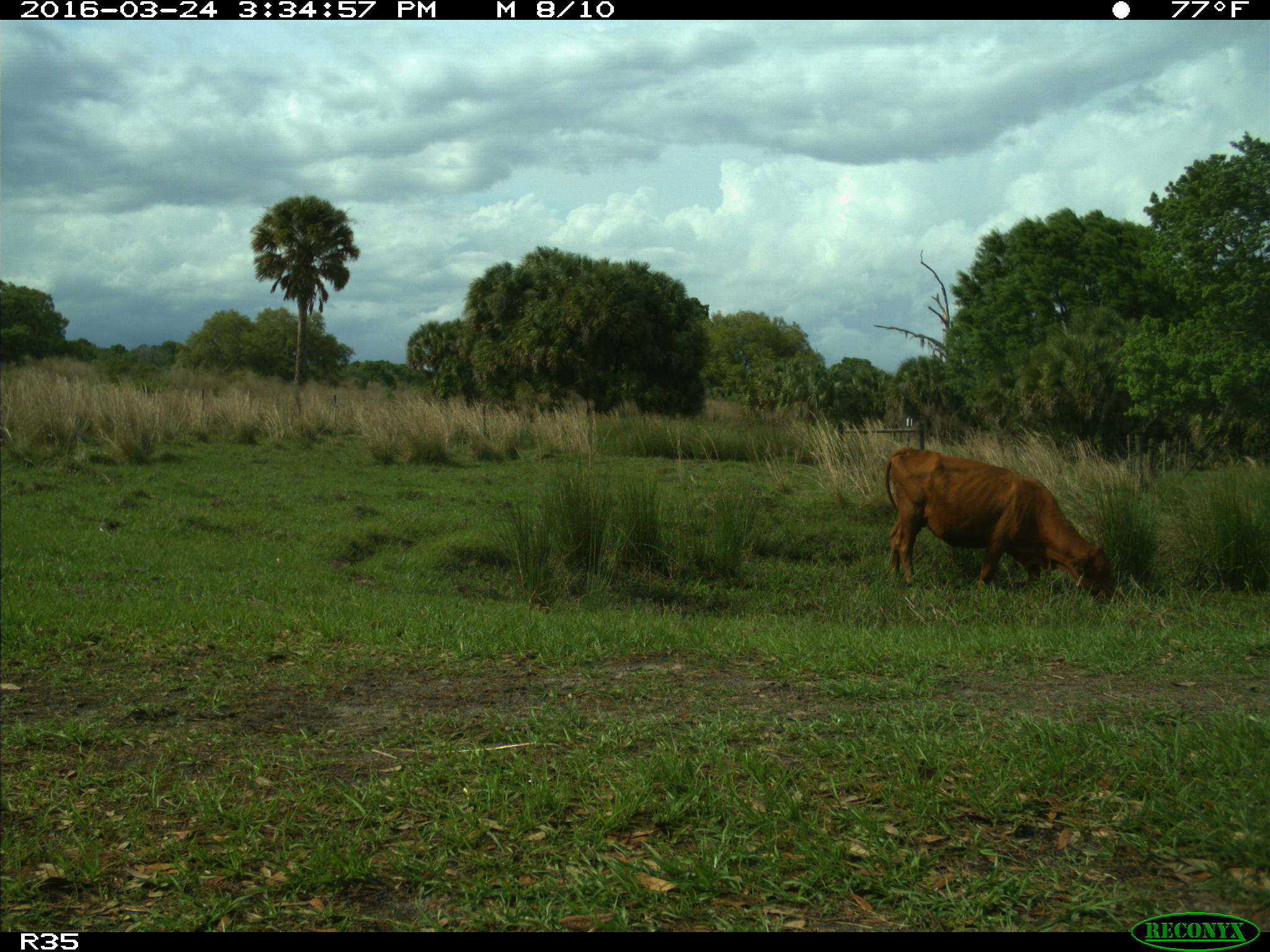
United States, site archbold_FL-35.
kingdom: Animalia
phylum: Chordata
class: Mammalia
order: Artiodactyla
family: Bovidae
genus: Bos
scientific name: Bos taurus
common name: domestic cow